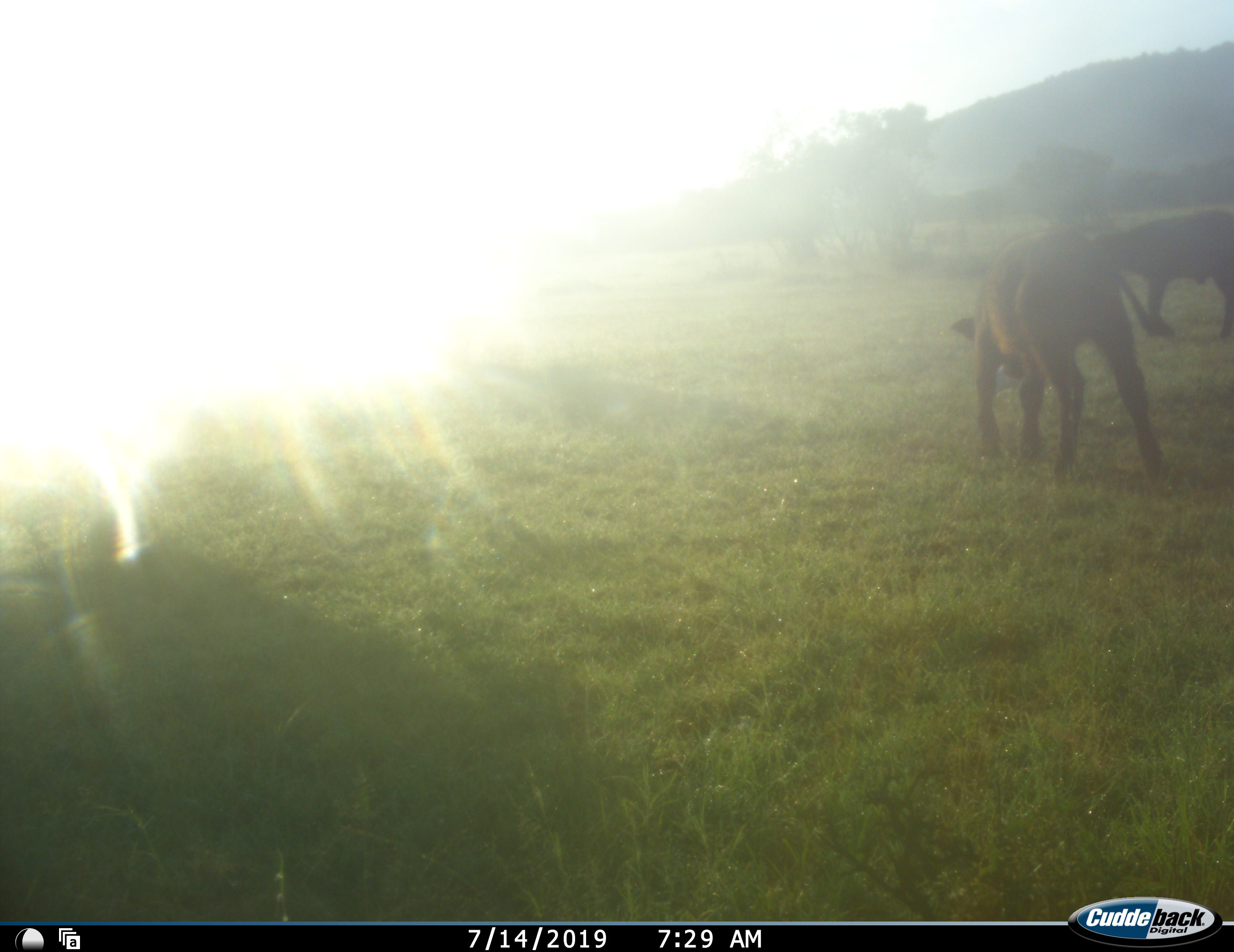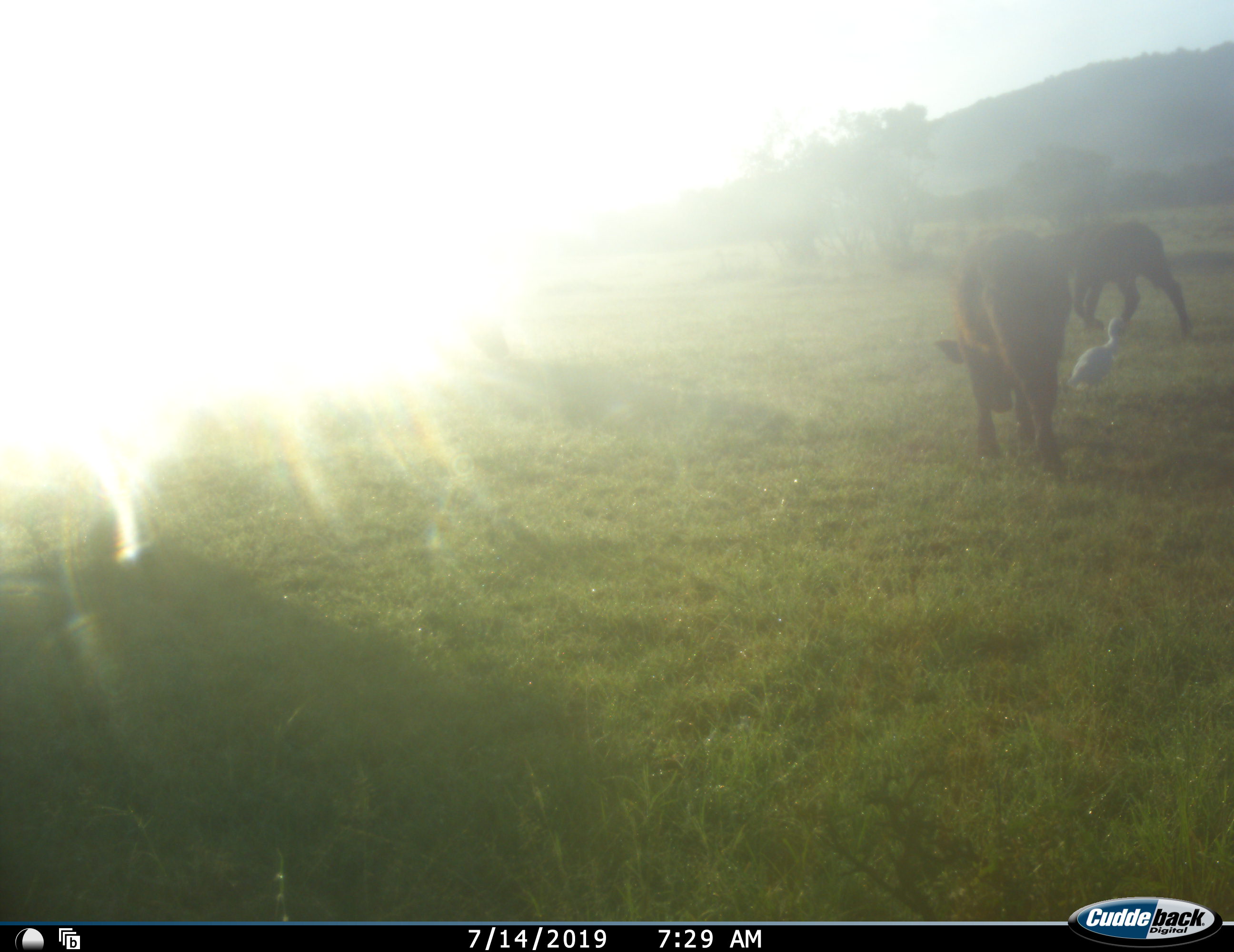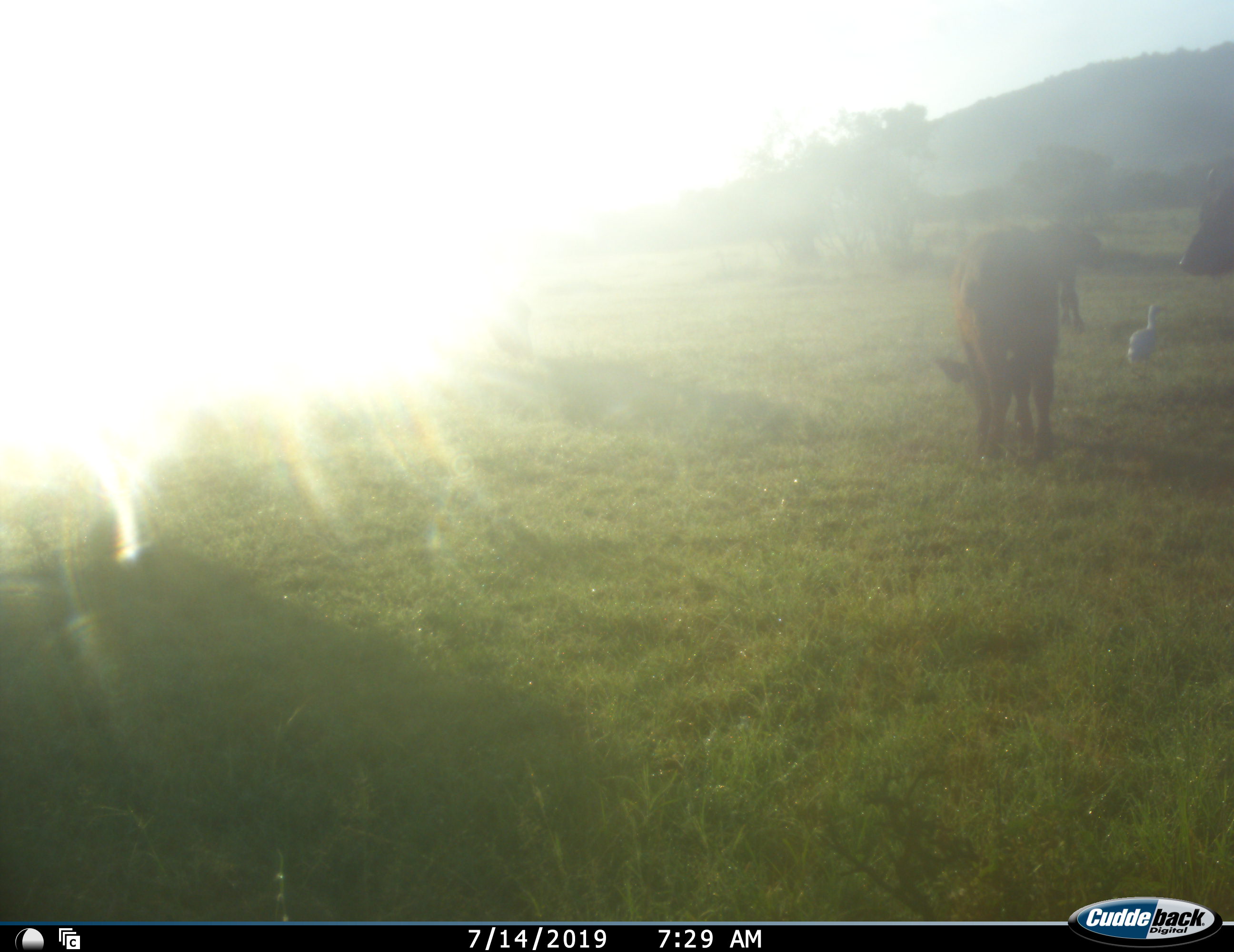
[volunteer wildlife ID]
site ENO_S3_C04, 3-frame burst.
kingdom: Animalia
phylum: Chordata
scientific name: Vertebrata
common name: domestic animal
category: domesticanimal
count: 3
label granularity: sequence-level